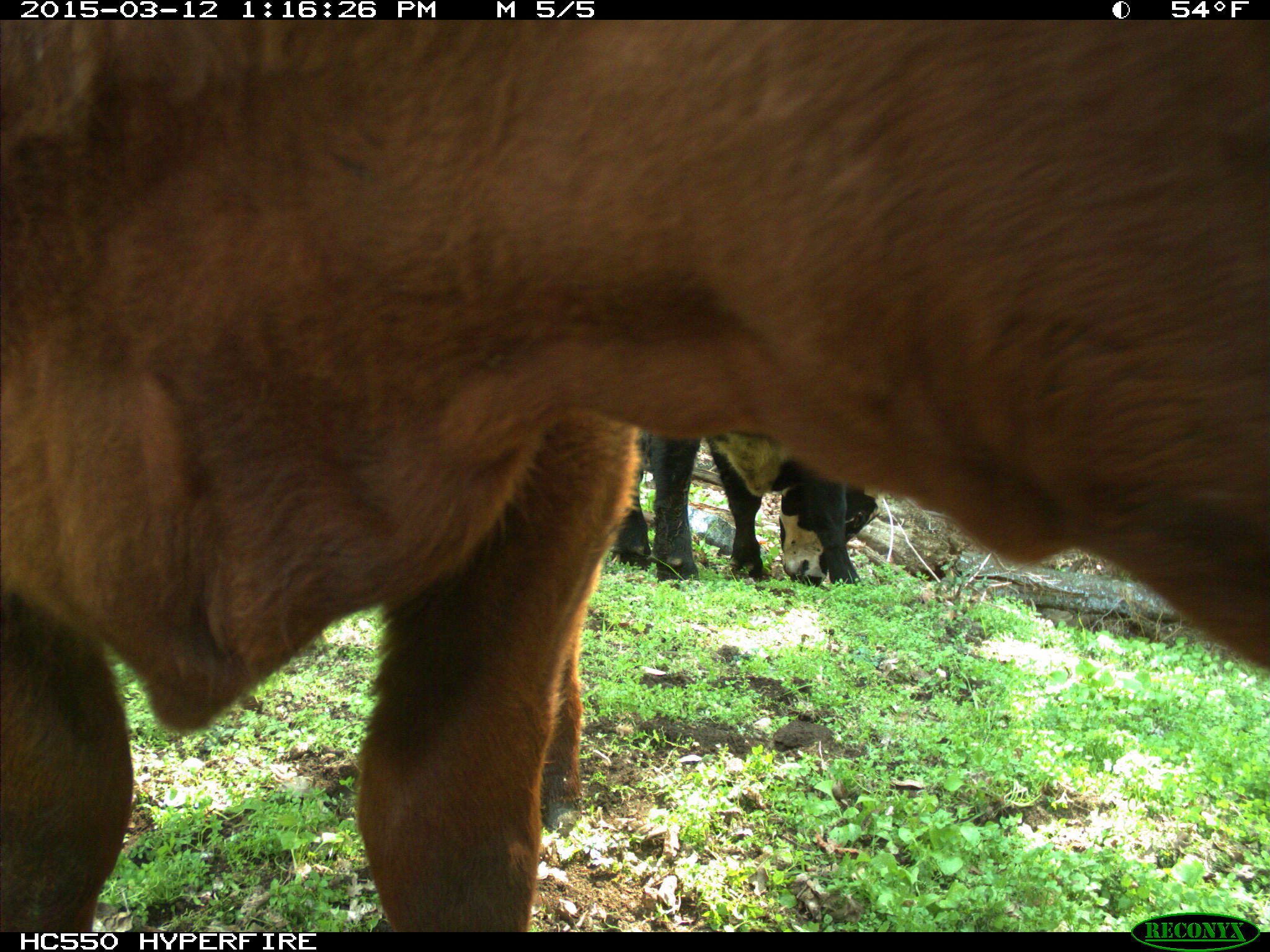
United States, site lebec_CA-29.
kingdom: Animalia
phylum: Chordata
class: Mammalia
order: Artiodactyla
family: Bovidae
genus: Bos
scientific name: Bos taurus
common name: domestic cow